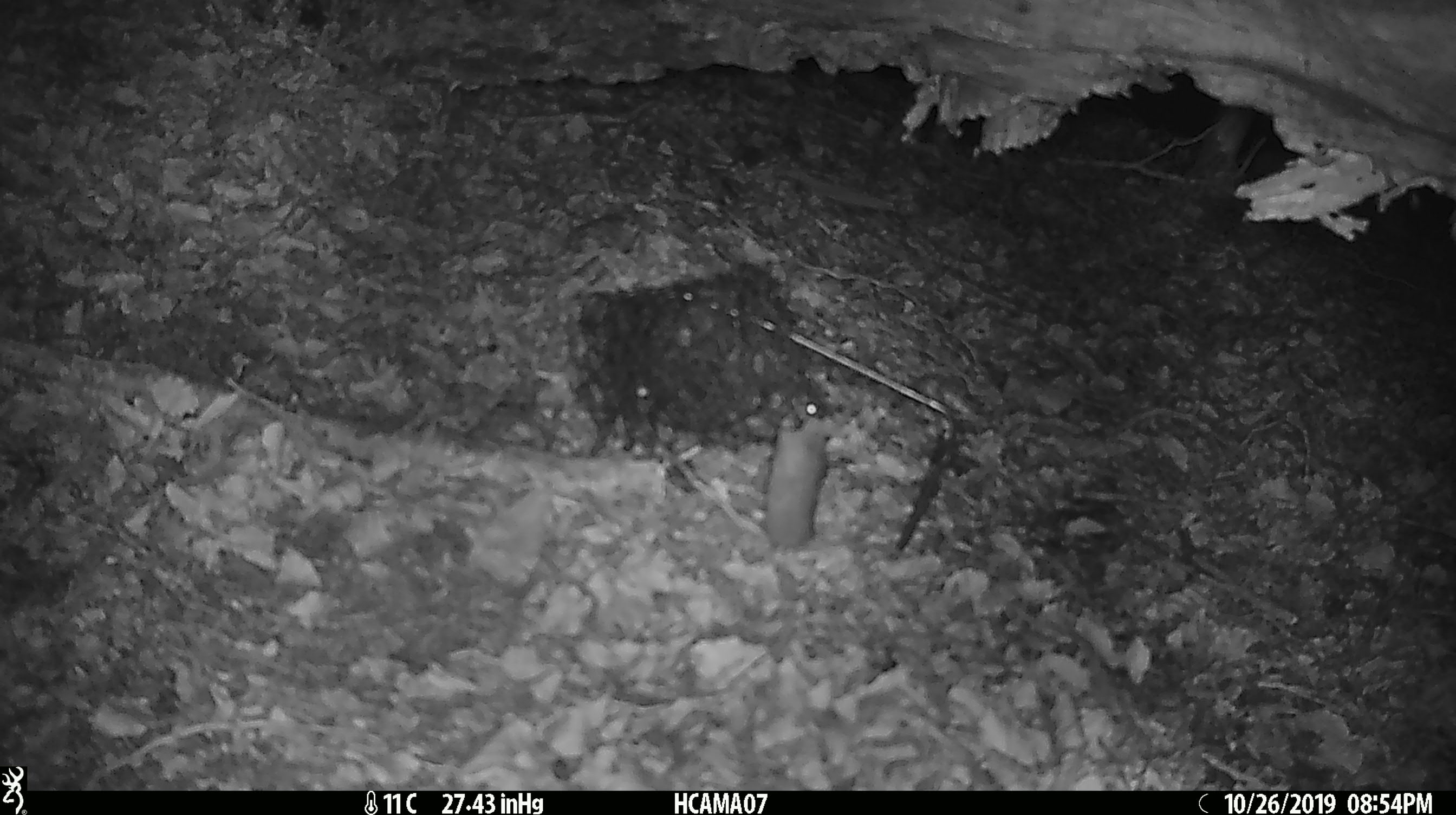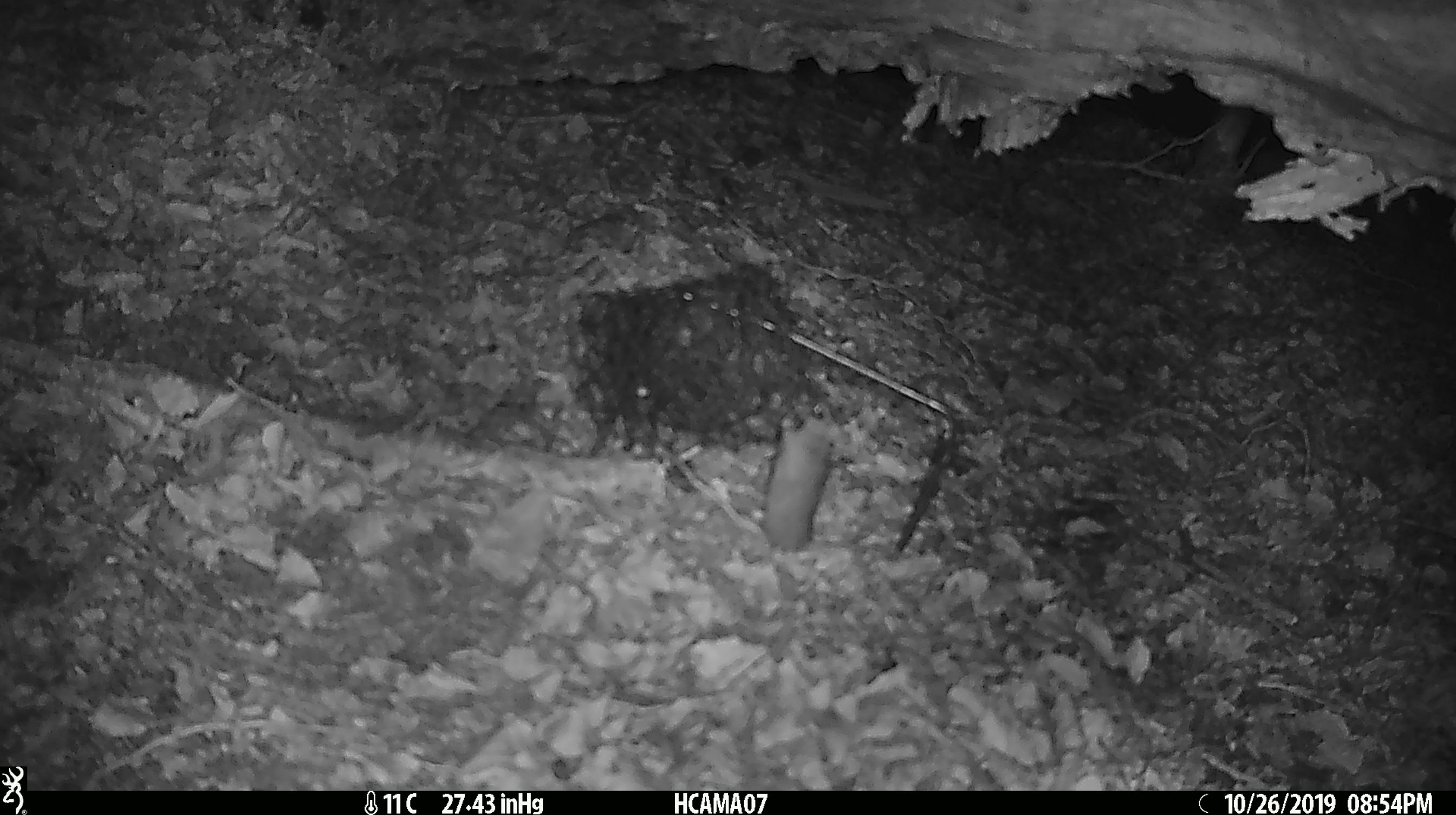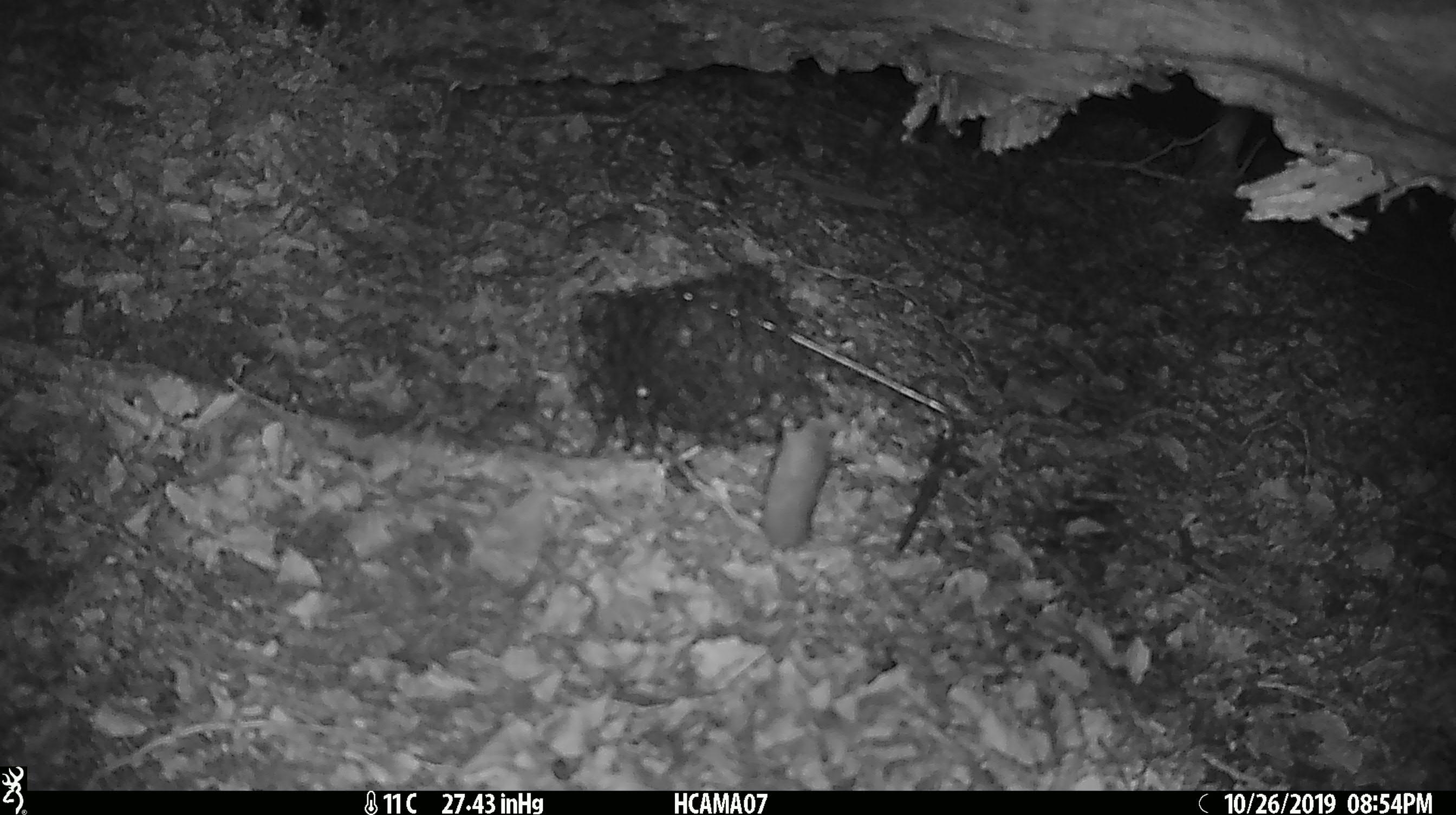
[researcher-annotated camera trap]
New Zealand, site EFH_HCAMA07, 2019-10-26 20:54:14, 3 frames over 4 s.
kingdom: Animalia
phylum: Chordata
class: Mammalia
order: Rodentia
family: Muridae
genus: Mus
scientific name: Mus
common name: mouse